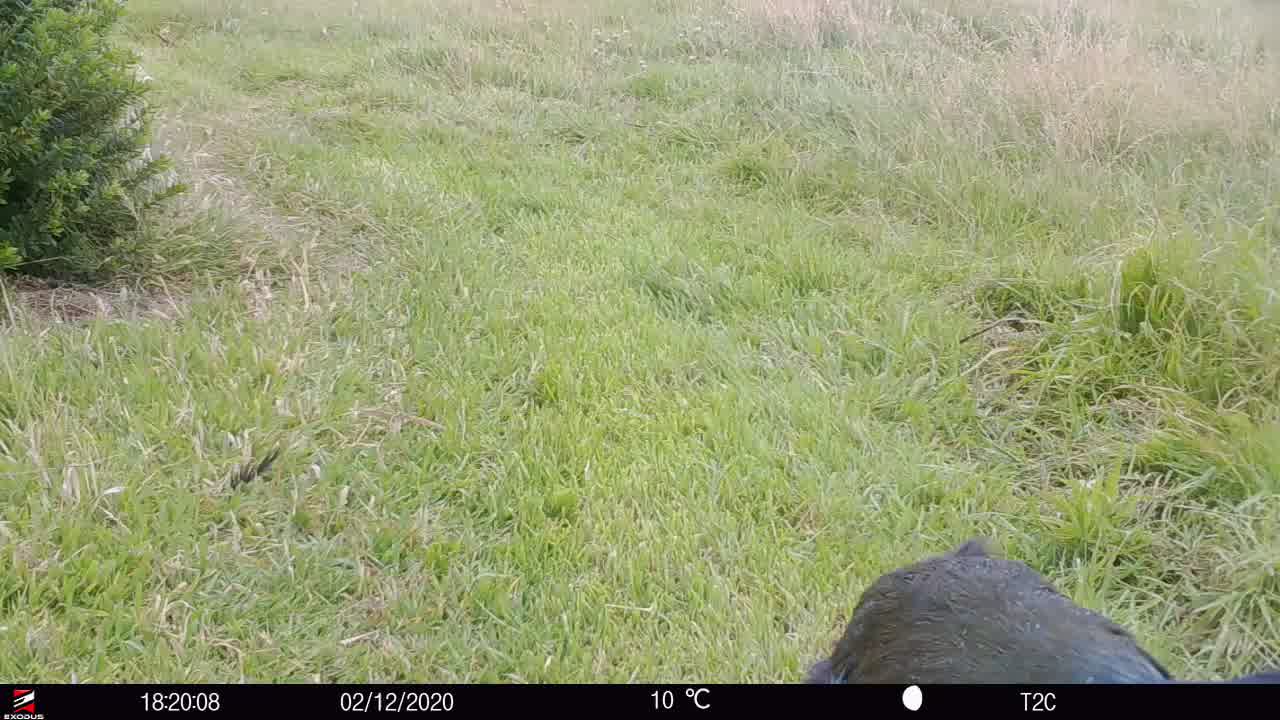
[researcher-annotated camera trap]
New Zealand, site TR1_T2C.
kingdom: Animalia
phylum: Chordata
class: Aves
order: Gruiformes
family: Rallidae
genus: Porphyrio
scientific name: Porphyrio mantelli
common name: takahe